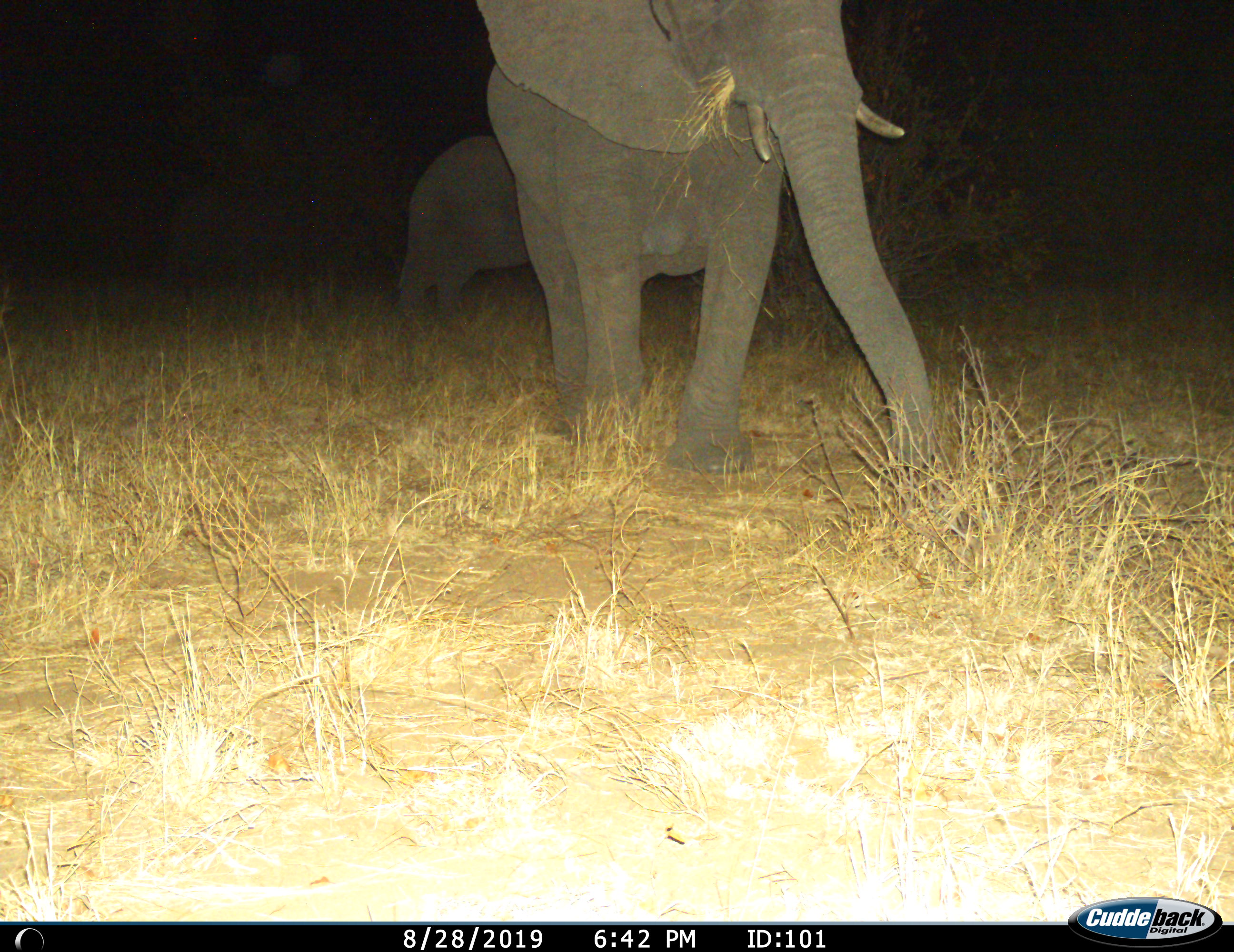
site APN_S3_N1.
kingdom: Animalia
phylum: Chordata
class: Mammalia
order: Proboscidea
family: Elephantidae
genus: Loxodonta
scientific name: Loxodonta africana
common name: african bush elephant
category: elephant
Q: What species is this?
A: Elephant (african bush elephant) (Loxodonta africana).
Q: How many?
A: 2.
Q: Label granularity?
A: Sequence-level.